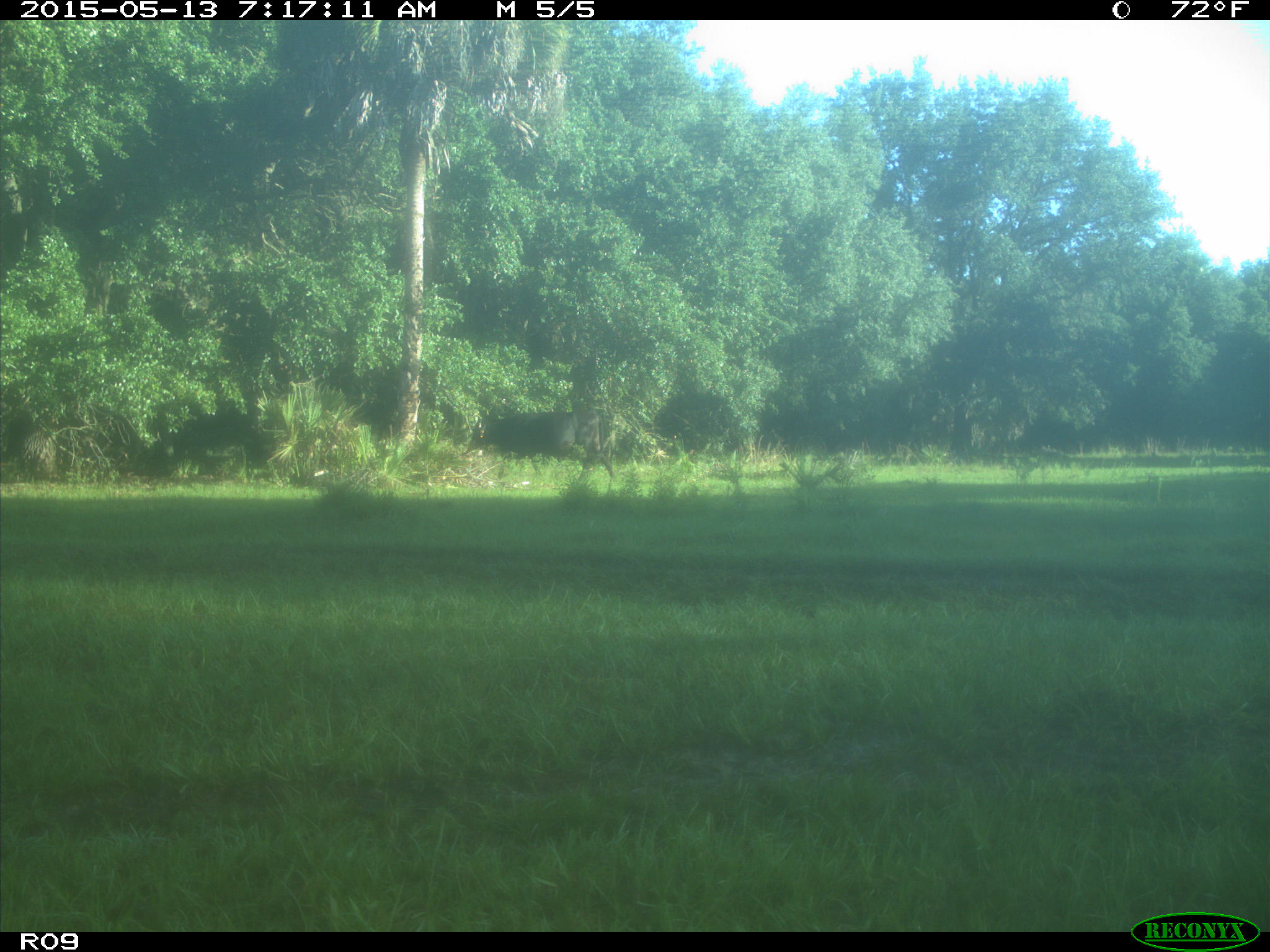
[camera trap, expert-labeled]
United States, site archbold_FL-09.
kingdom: Animalia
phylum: Chordata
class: Mammalia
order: Artiodactyla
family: Bovidae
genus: Bos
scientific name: Bos taurus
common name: domestic cow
Bos taurus (domestic cow).